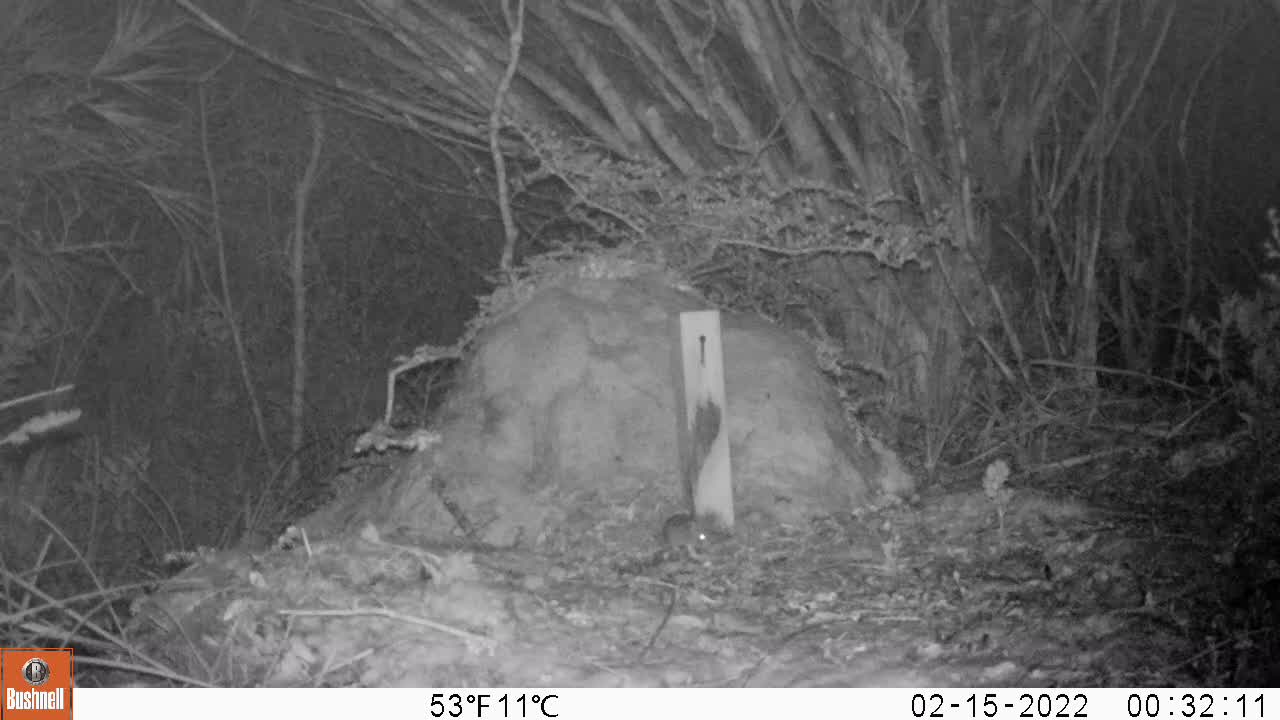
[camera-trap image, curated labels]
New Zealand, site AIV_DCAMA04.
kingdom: Animalia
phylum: Chordata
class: Mammalia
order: Rodentia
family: Muridae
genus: Mus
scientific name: Mus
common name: mouse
Mouse (Mus).